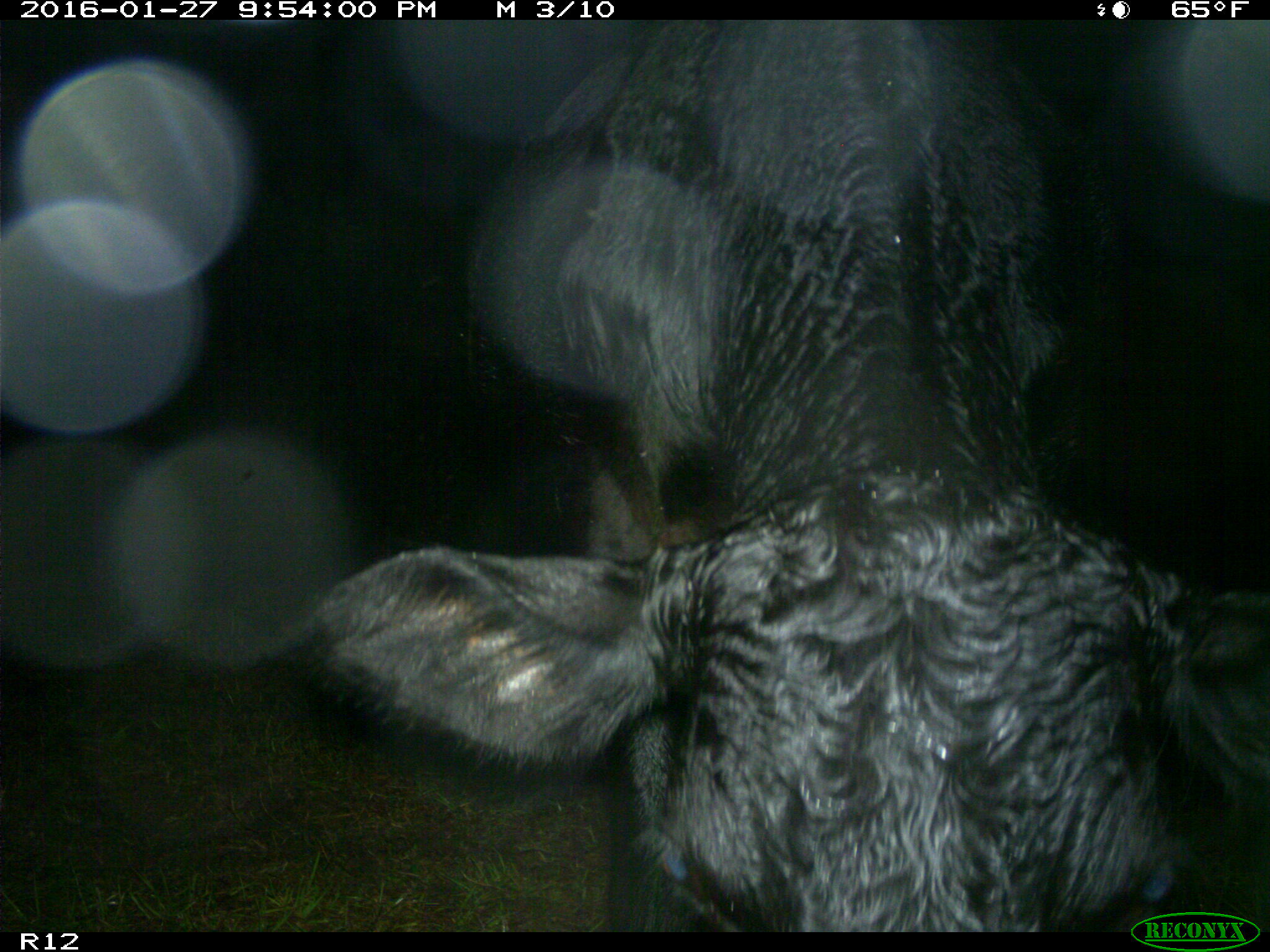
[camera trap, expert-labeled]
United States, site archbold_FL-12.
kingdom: Animalia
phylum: Chordata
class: Mammalia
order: Artiodactyla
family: Bovidae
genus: Bos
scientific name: Bos taurus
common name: domestic cow